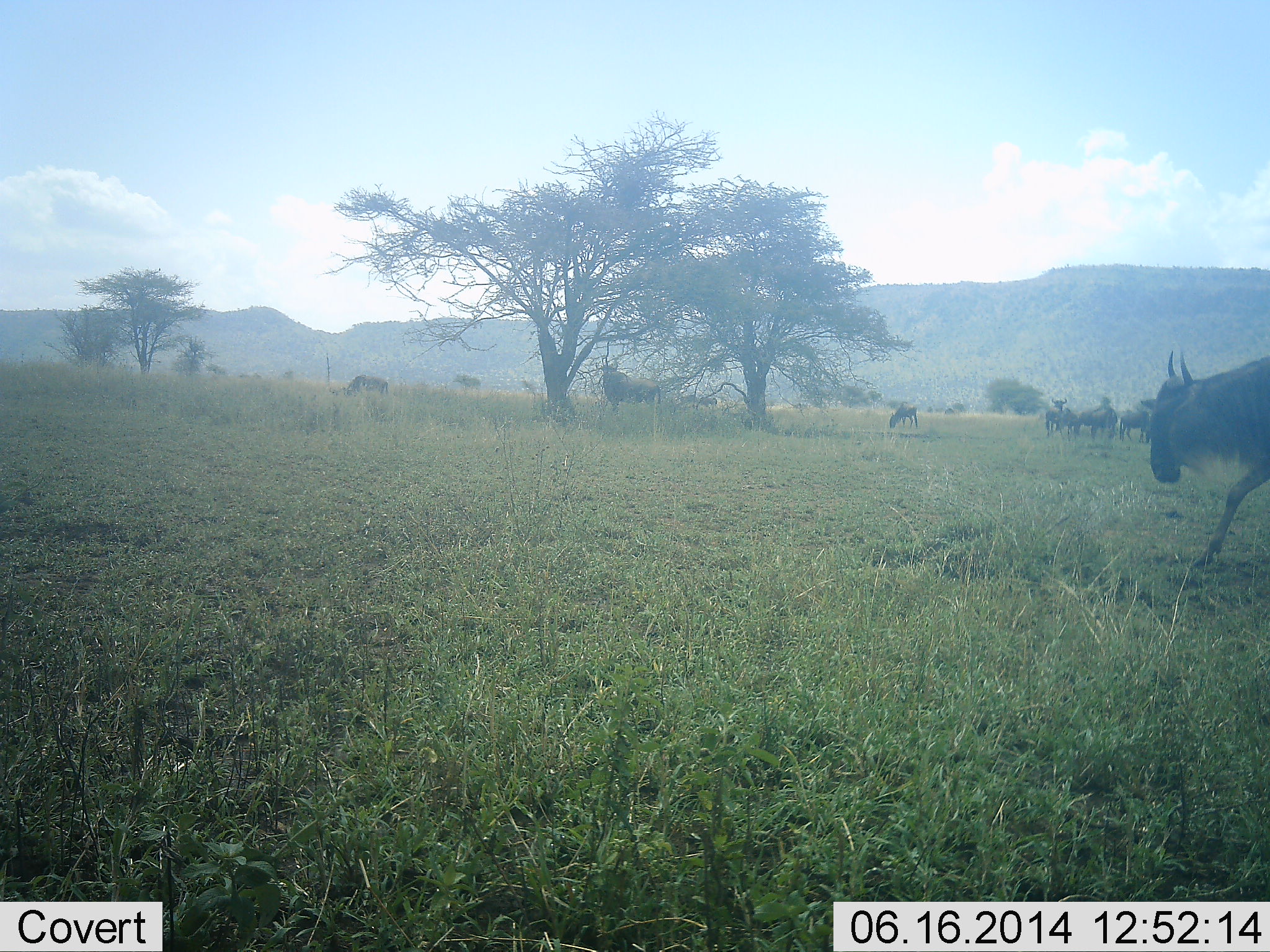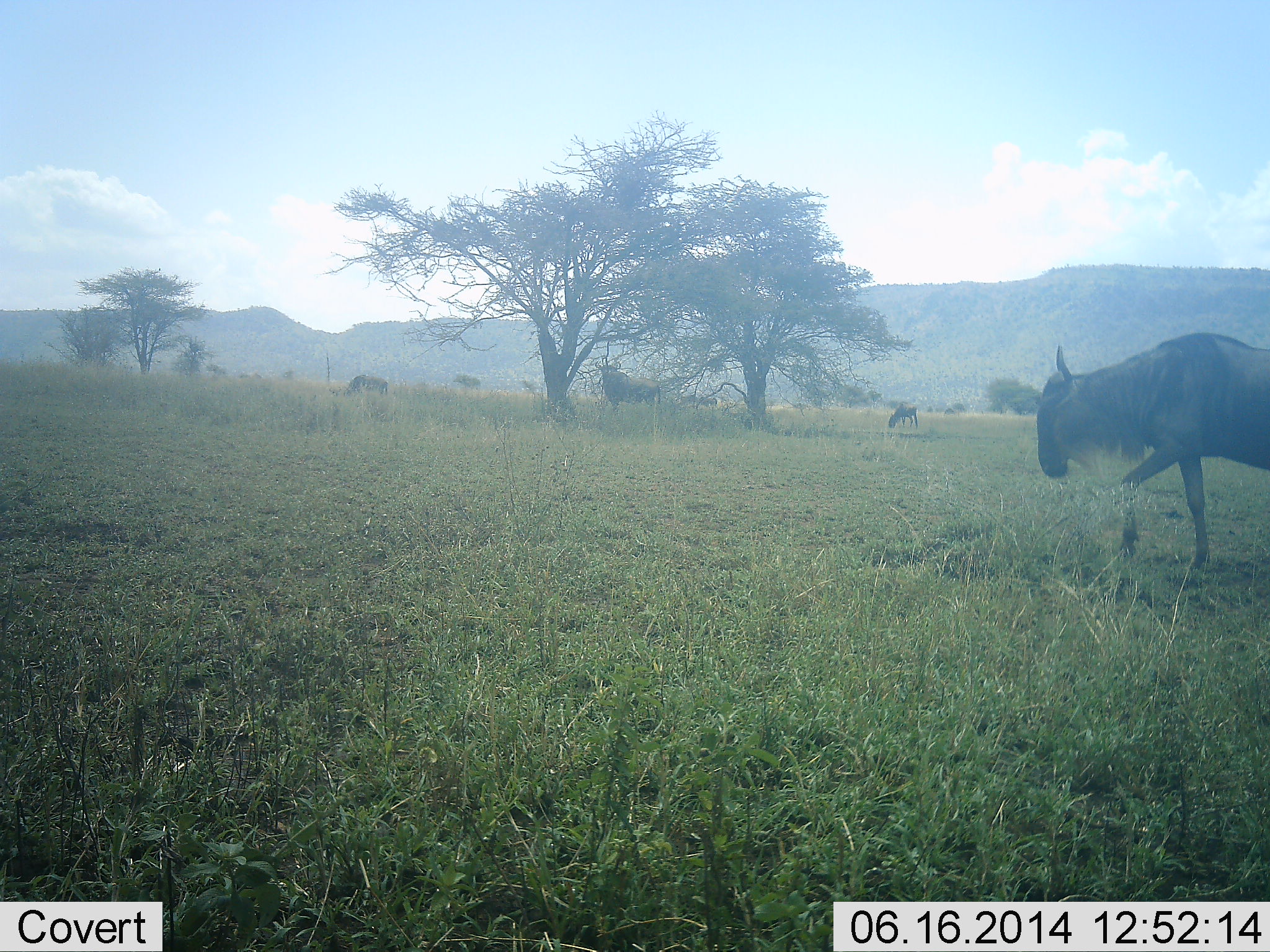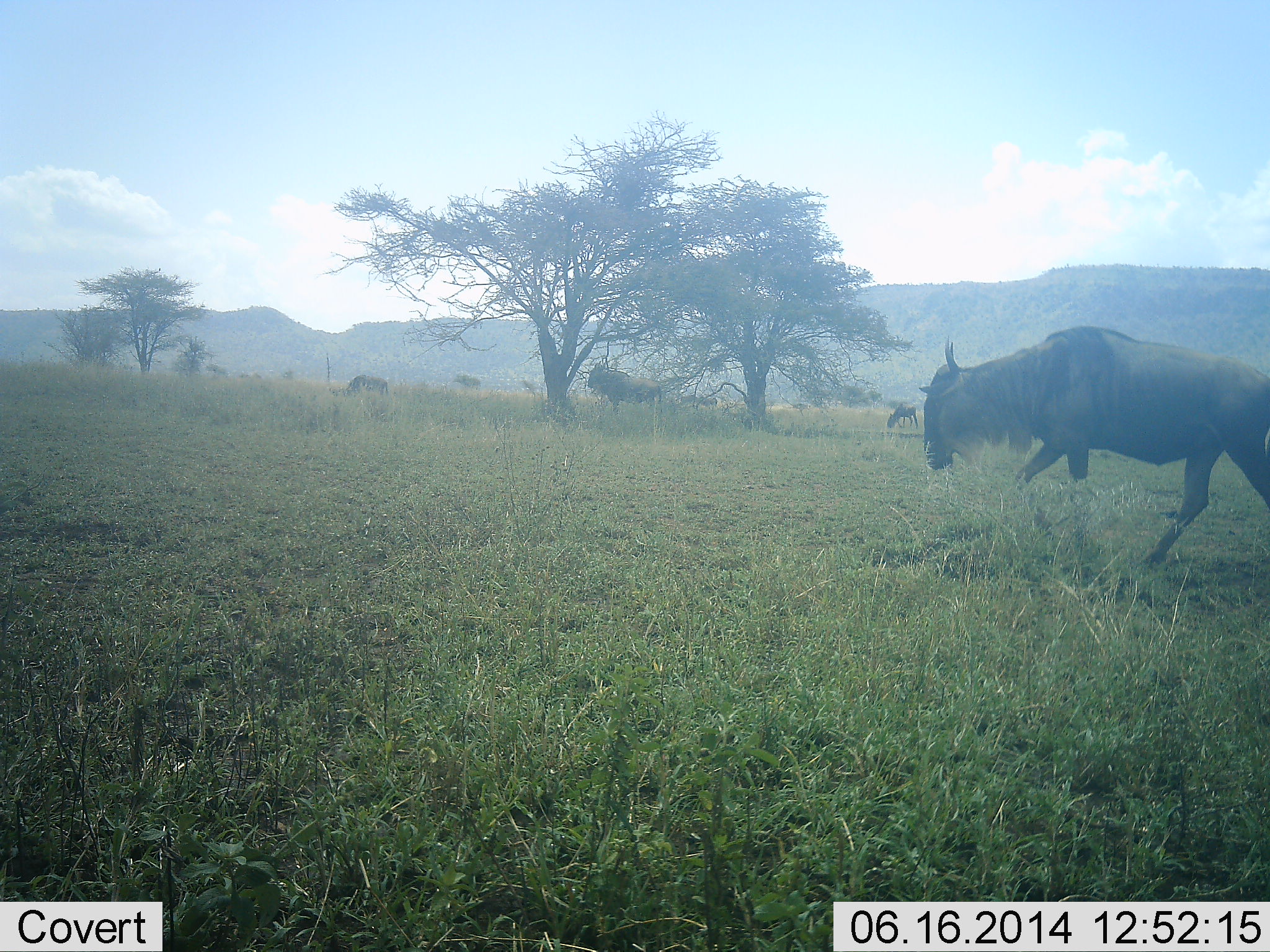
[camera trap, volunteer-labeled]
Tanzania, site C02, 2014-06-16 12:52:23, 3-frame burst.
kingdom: Animalia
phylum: Chordata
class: Mammalia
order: Artiodactyla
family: Bovidae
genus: Connochaetes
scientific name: Connochaetes taurinus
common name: blue wildebeest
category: wildebeest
Wildebeest (blue wildebeest) (Connochaetes taurinus), count 4. Behavior (volunteer vote fractions): standing 60%, resting 0%, moving 80%, interacting 0%. Young present (vote fraction): 10%. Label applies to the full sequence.